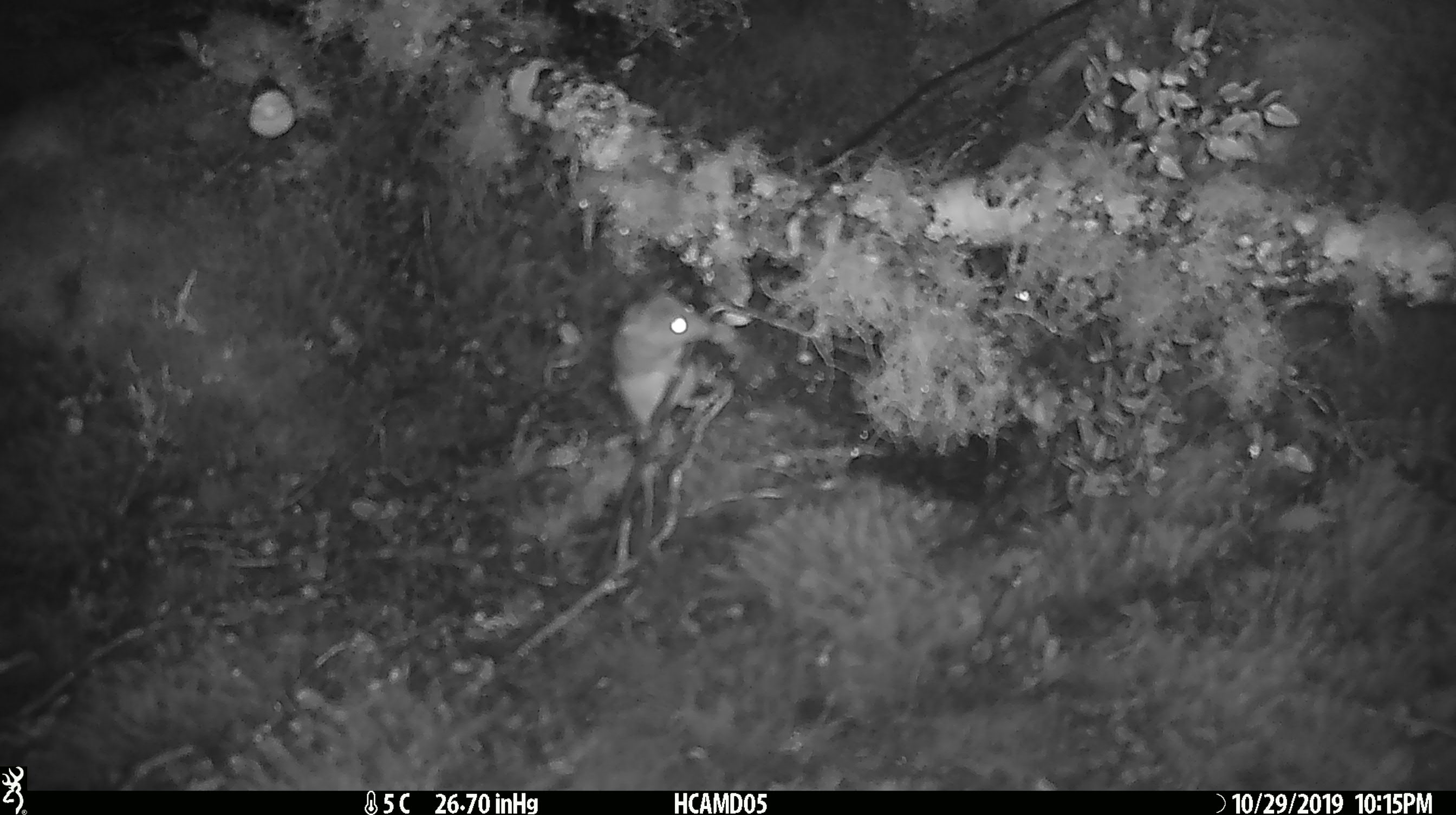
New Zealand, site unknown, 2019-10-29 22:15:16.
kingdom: Animalia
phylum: Chordata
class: Mammalia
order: Rodentia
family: Muridae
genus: Mus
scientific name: Mus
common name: mouse